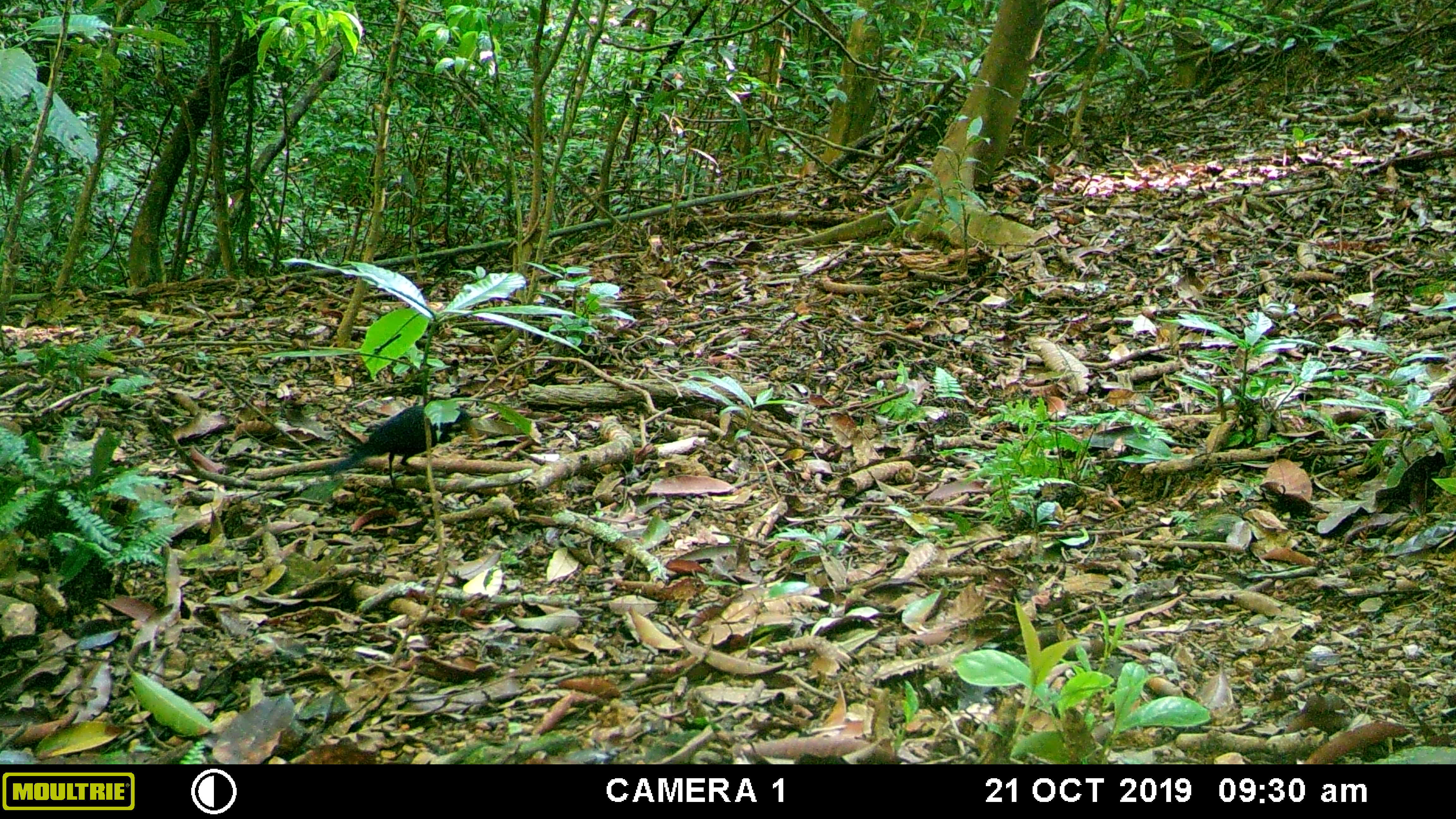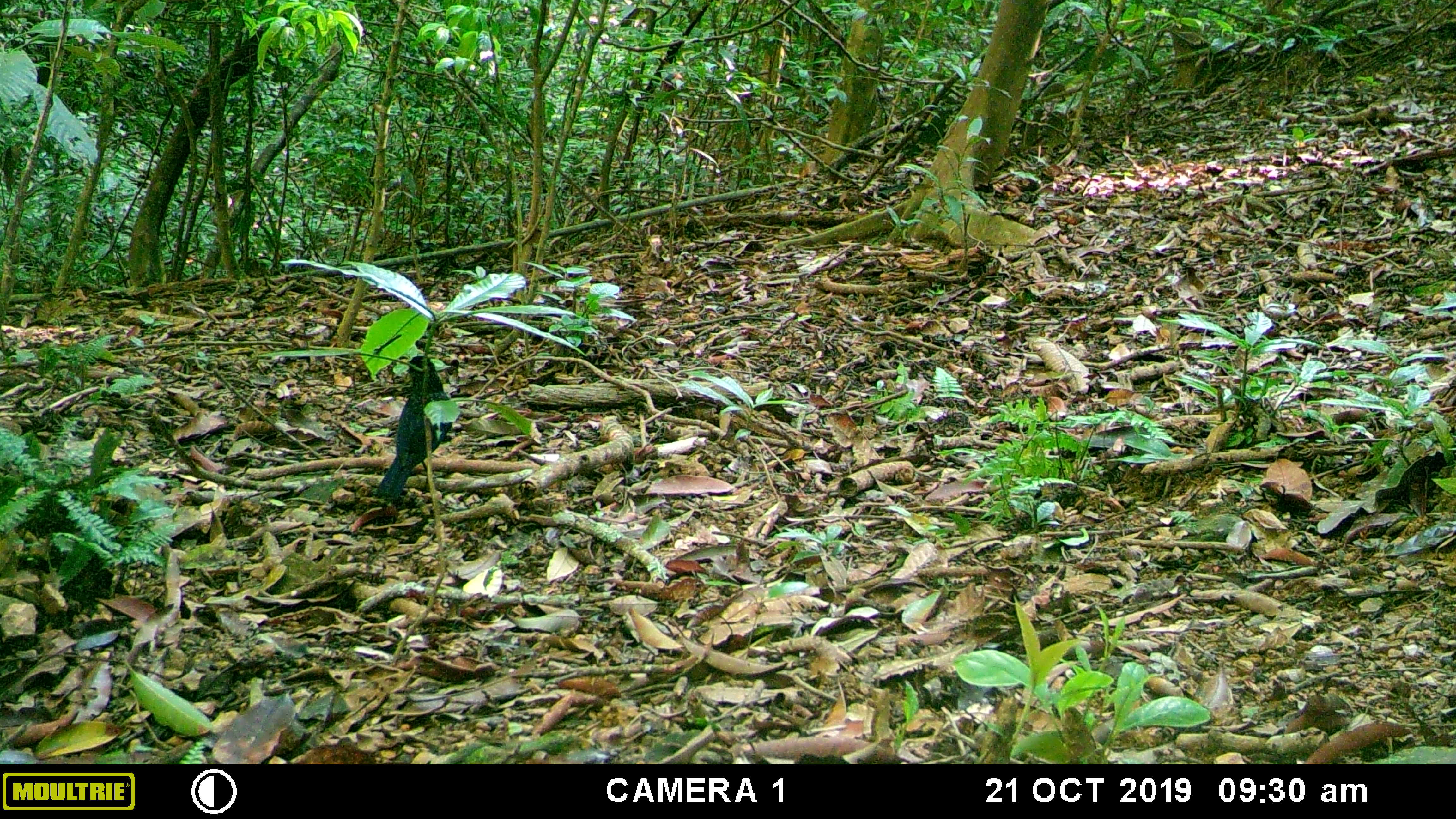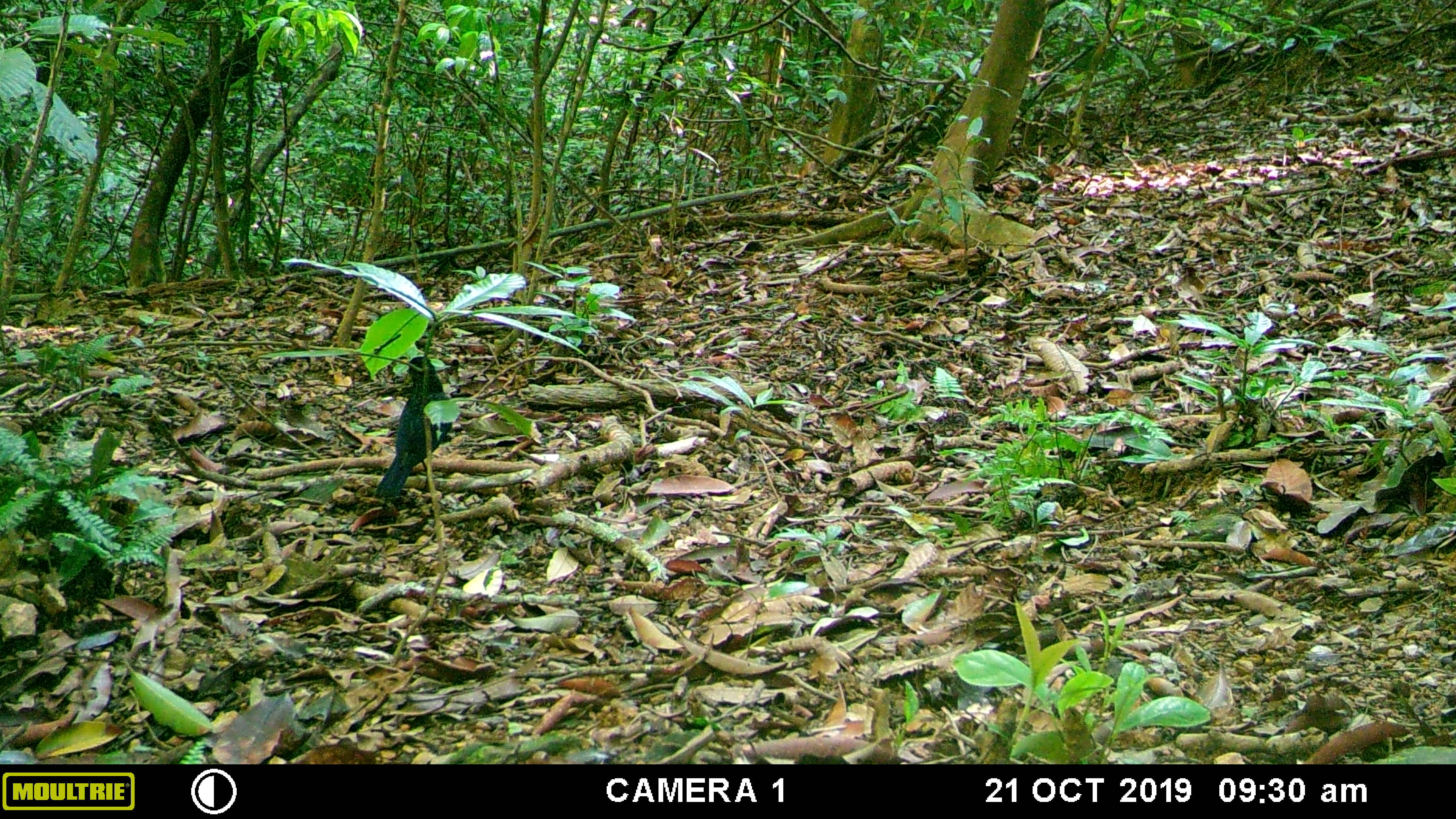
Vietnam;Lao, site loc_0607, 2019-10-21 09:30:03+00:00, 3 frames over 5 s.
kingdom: Animalia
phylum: Chordata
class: Aves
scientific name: Aves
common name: bird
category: unidentified bird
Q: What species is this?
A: Unidentified bird (bird) (Aves).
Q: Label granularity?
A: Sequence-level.